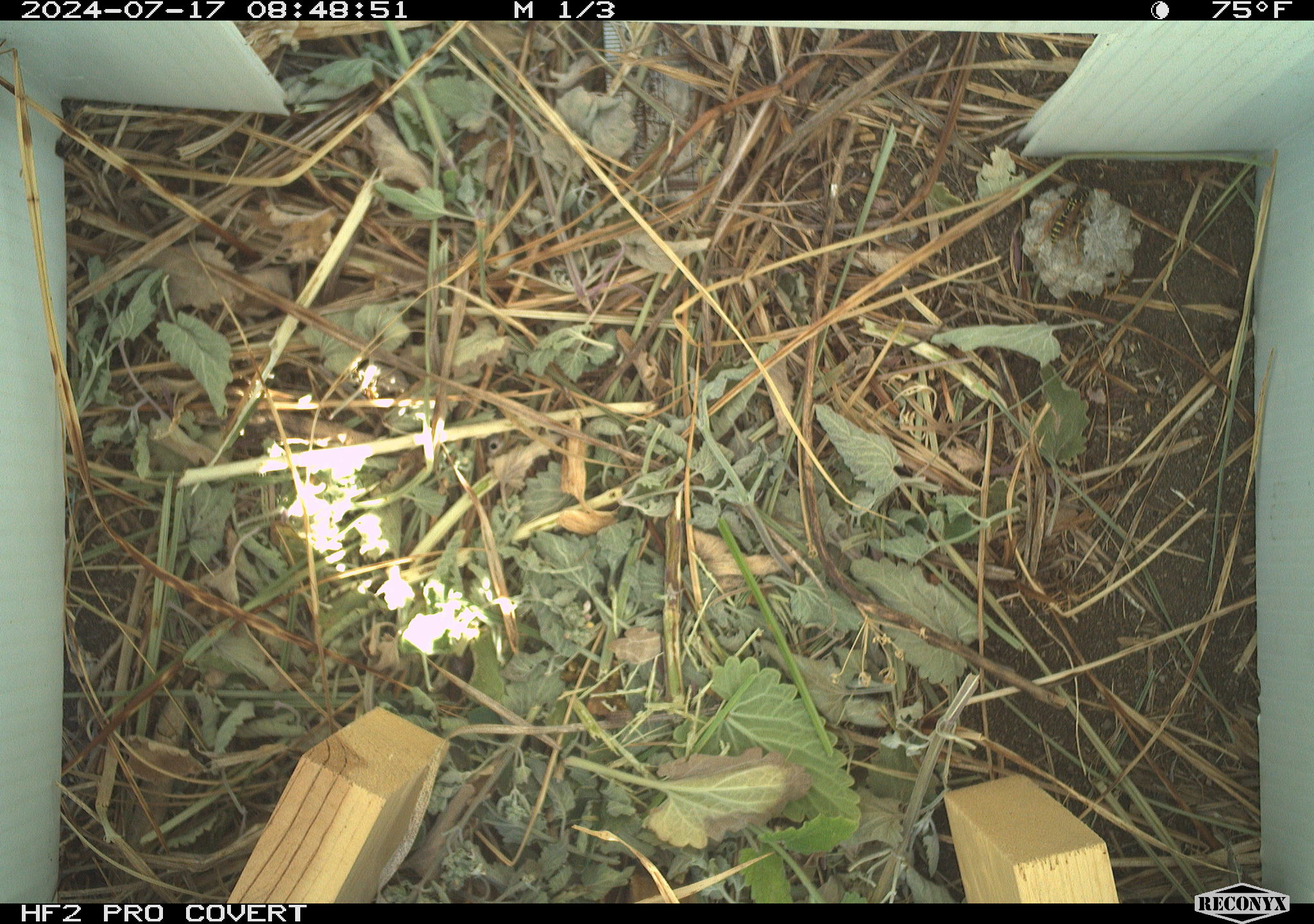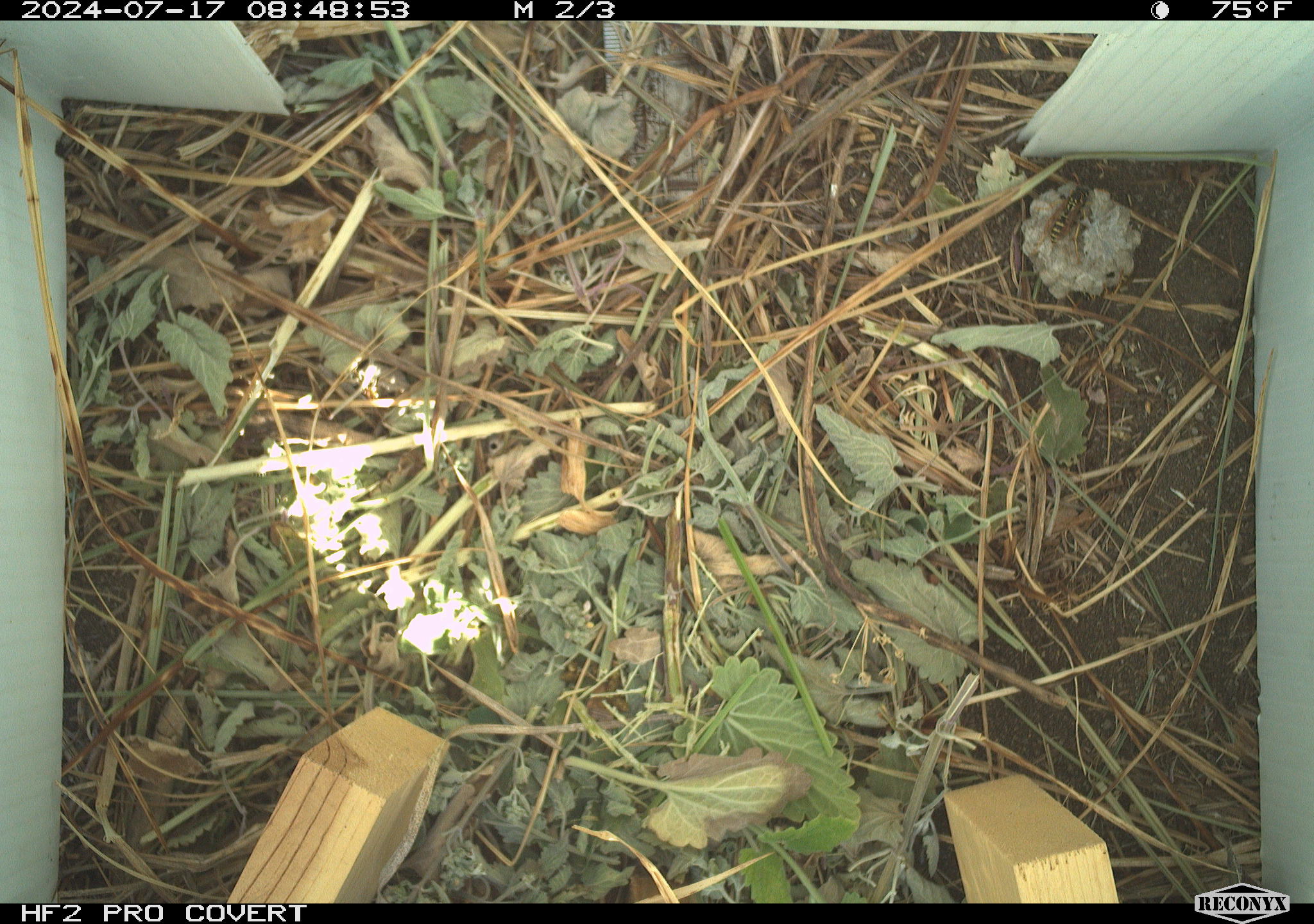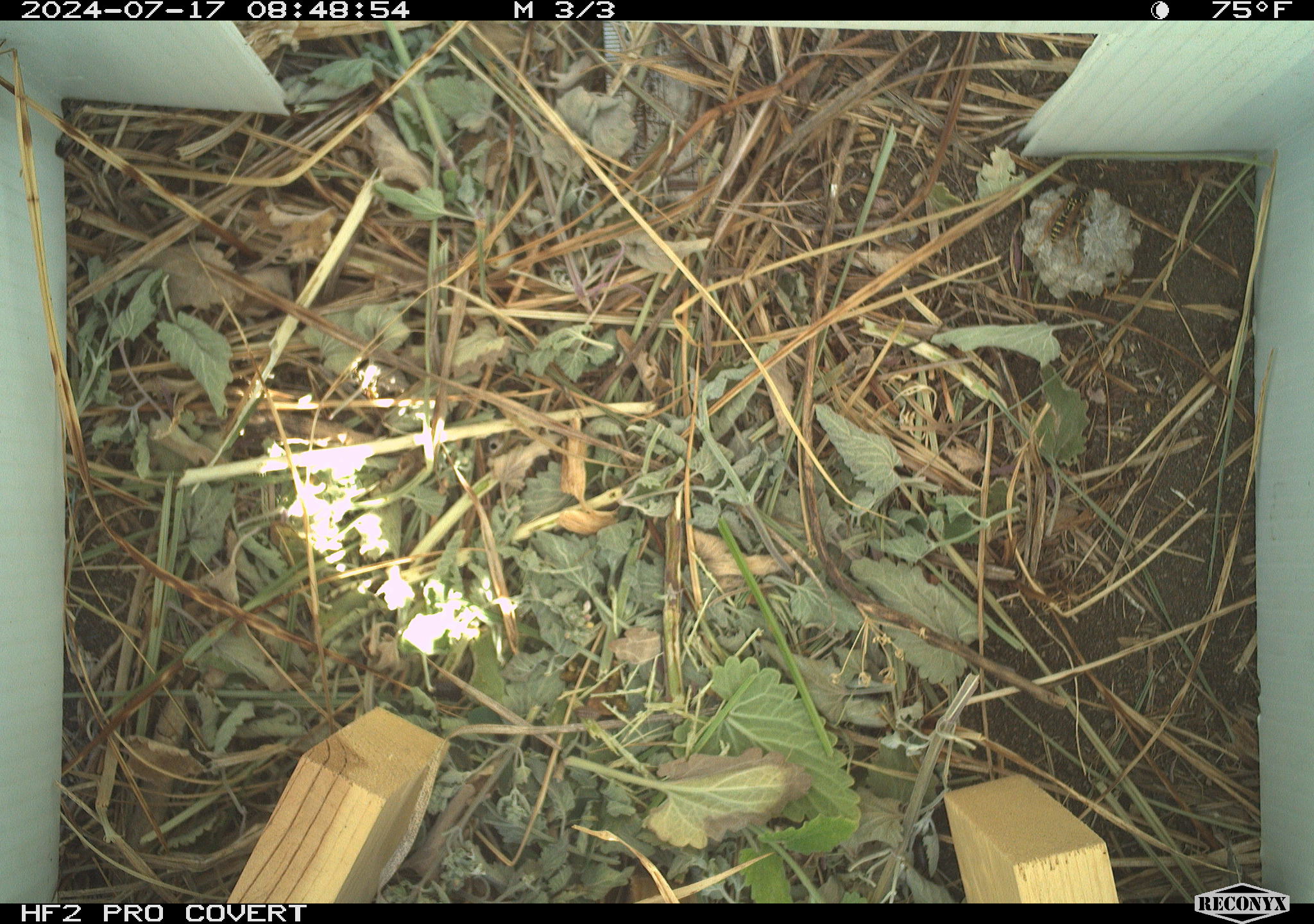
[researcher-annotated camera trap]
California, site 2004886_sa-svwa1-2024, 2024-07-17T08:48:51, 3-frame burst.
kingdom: Animalia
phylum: Arthropoda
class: Insecta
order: Hymenoptera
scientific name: Hymenoptera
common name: ants, bees, wasps, and sawflies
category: hymenoptera order